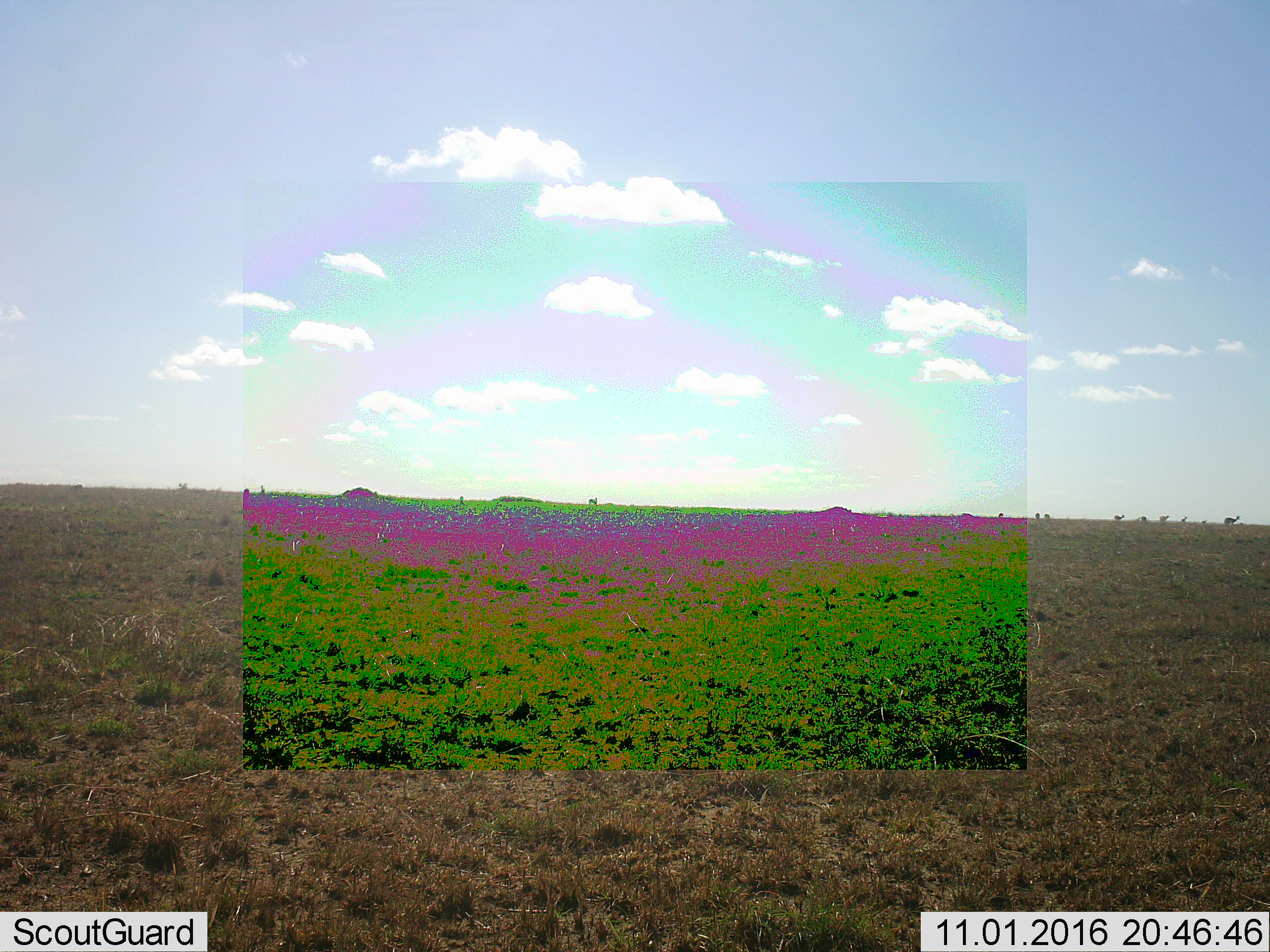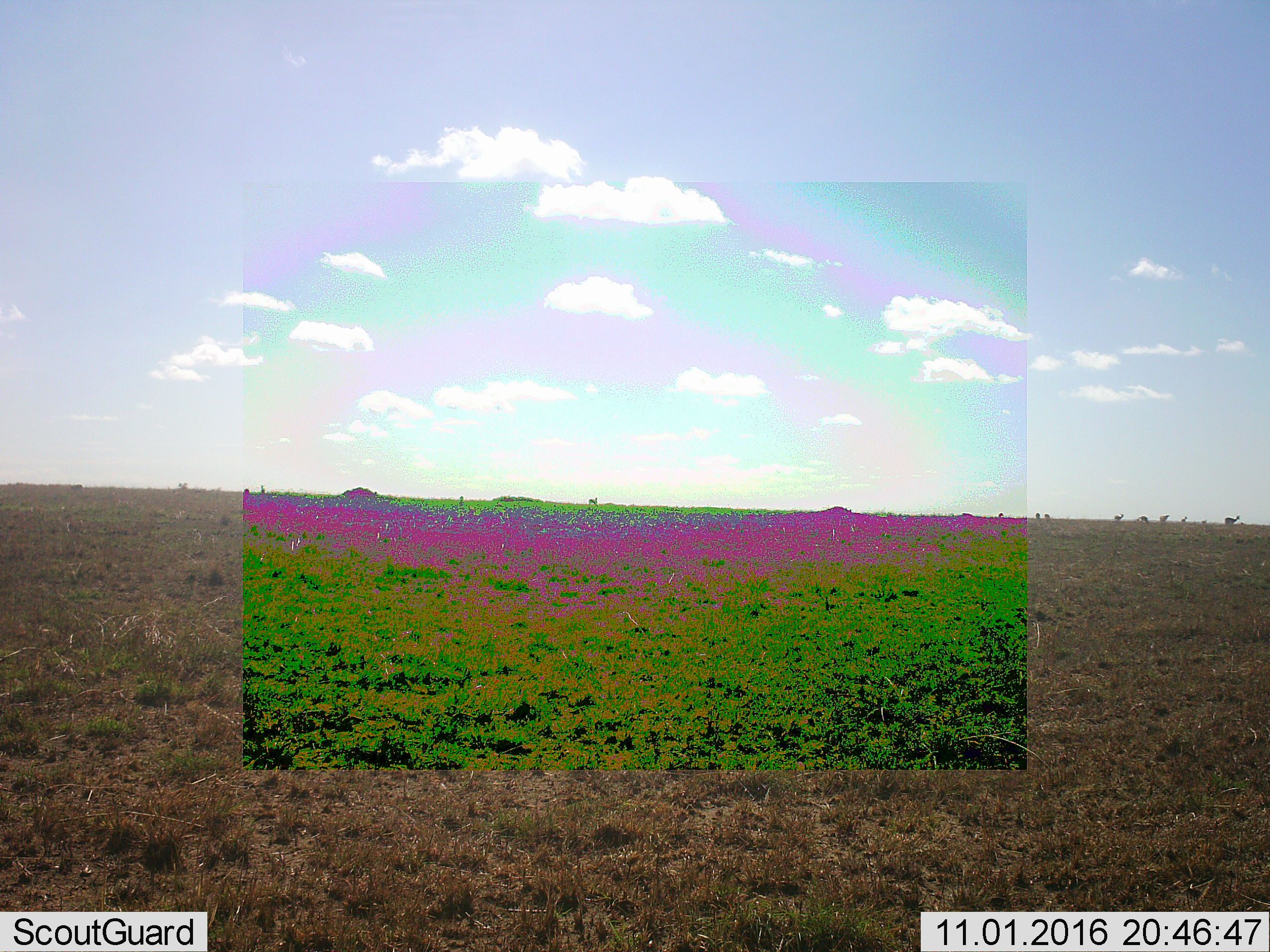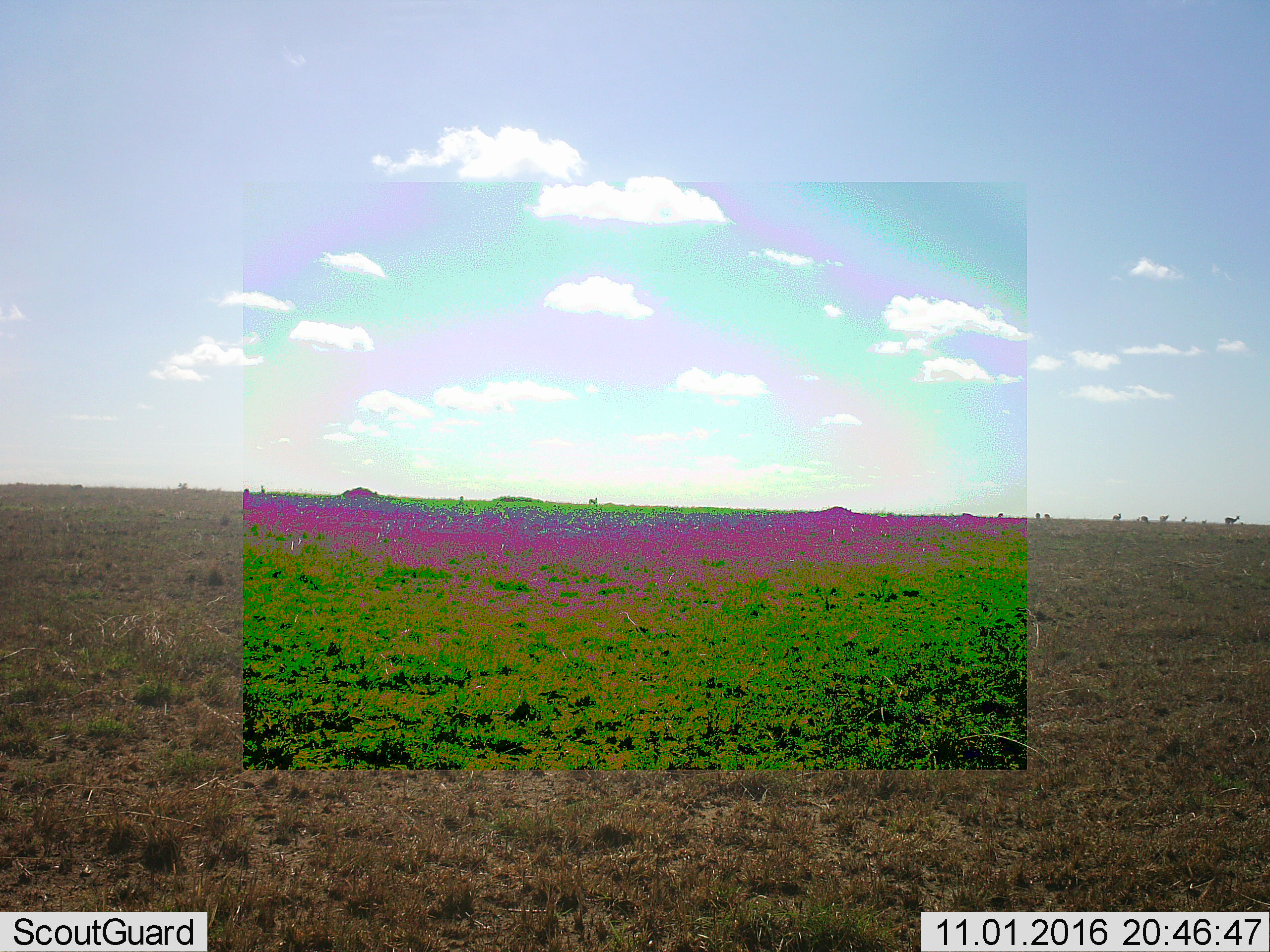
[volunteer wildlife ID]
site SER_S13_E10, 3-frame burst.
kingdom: Animalia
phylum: Chordata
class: Mammalia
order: Artiodactyla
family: Bovidae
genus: Eudorcas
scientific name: Eudorcas thomsonii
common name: thomson's gazelle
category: gazellethomsons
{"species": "gazellethomsons (thomson's gazelle) (Eudorcas thomsonii)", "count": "11-50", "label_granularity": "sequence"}